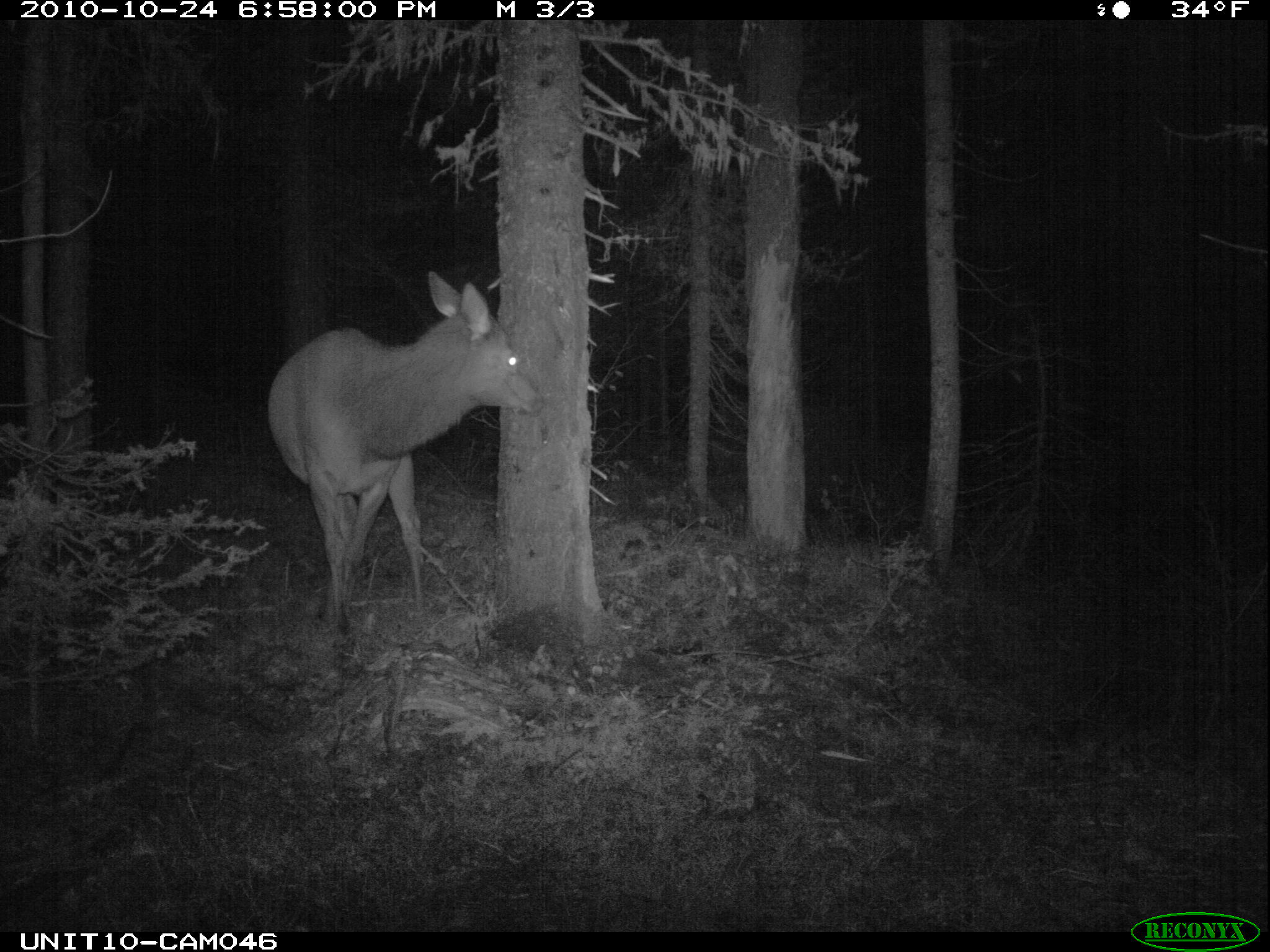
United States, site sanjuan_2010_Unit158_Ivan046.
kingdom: Animalia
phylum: Chordata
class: Mammalia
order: Artiodactyla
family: Cervidae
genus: Cervus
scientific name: Cervus elaphus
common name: red deer